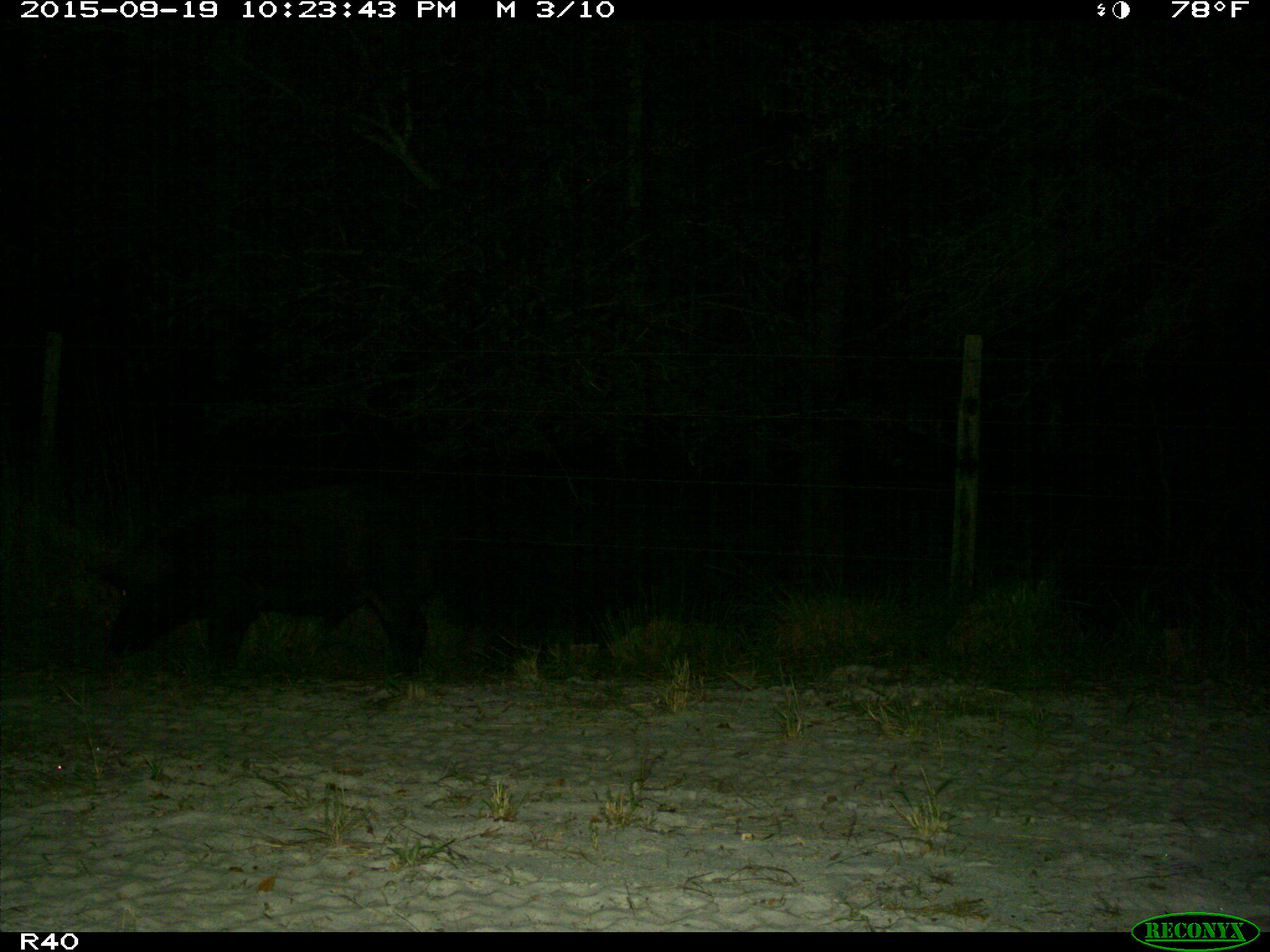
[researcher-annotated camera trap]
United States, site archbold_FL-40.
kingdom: Animalia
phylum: Chordata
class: Mammalia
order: Artiodactyla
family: Suidae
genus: Sus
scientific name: Sus scrofa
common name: wild boar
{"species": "Sus scrofa (wild boar)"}